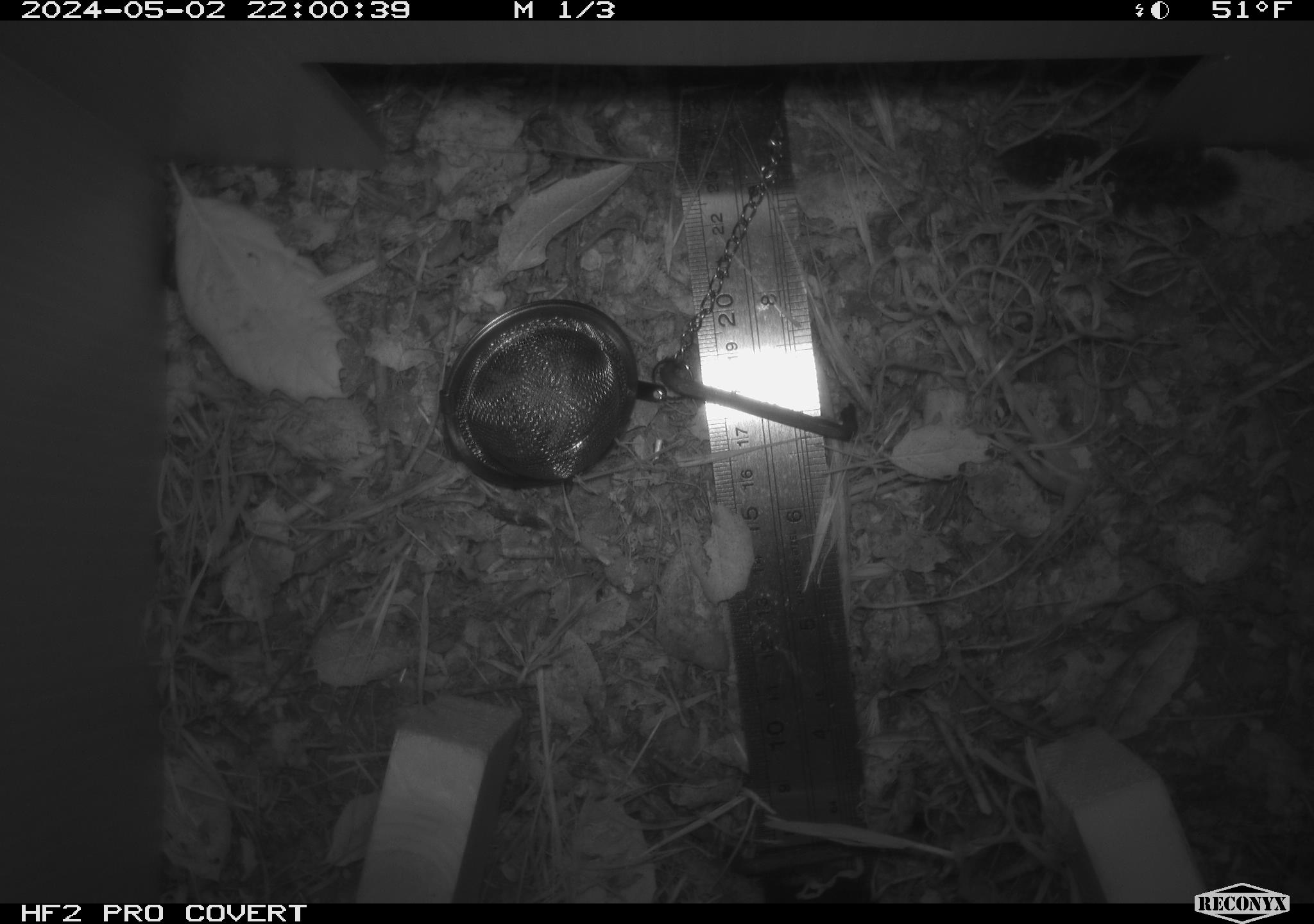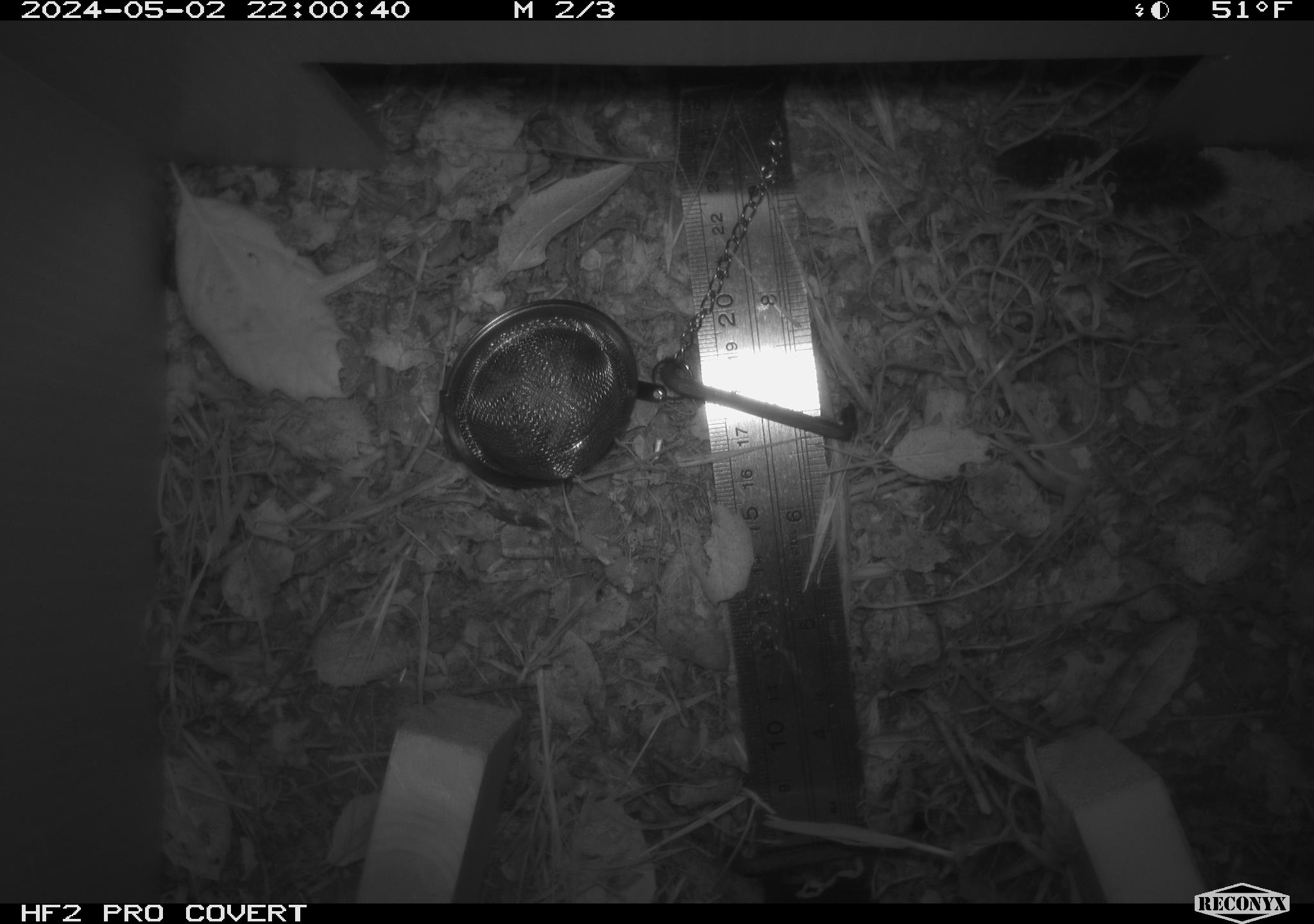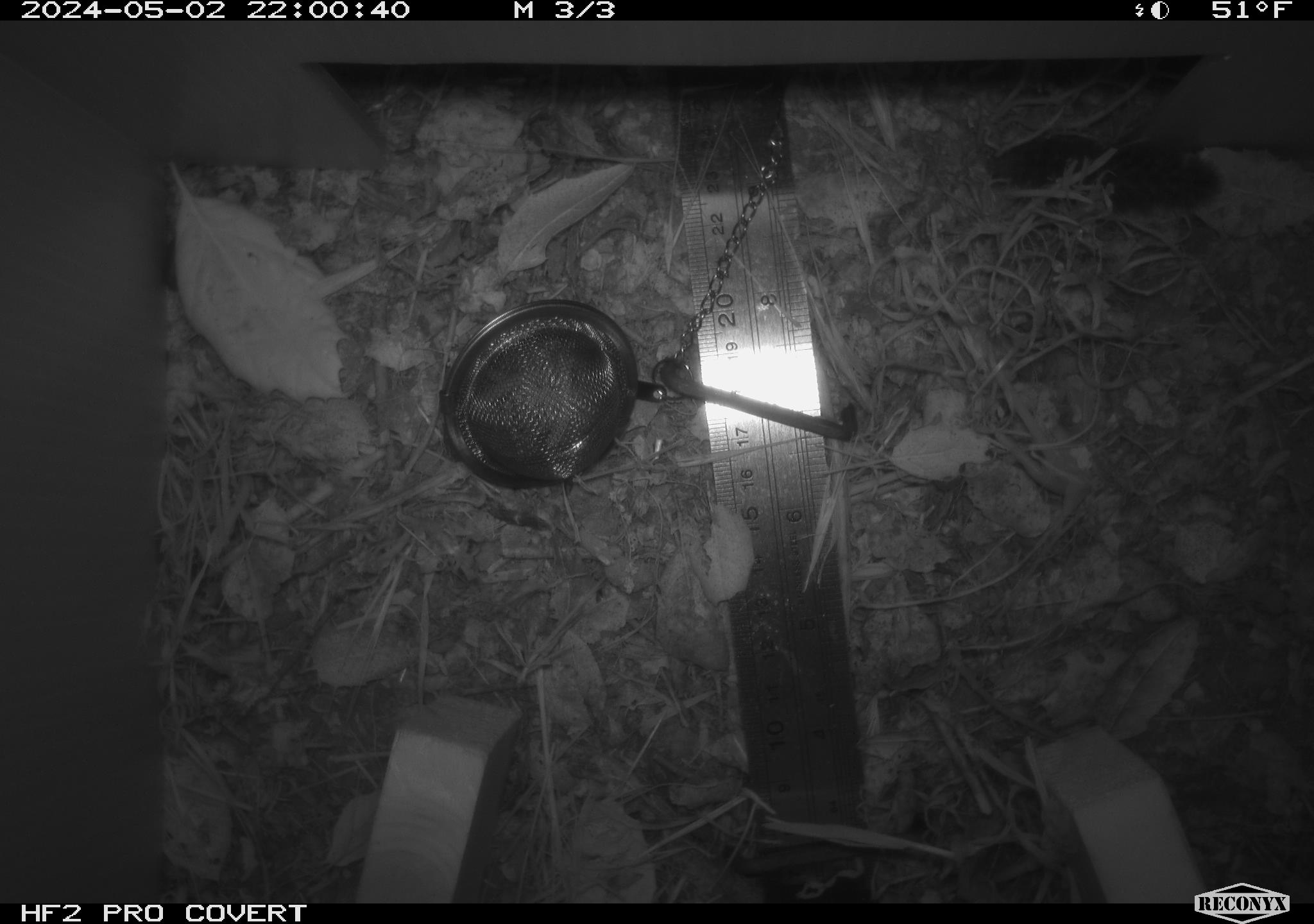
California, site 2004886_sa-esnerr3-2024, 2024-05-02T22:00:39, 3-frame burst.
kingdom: Animalia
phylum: Arthropoda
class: Insecta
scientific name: Insecta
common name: insect